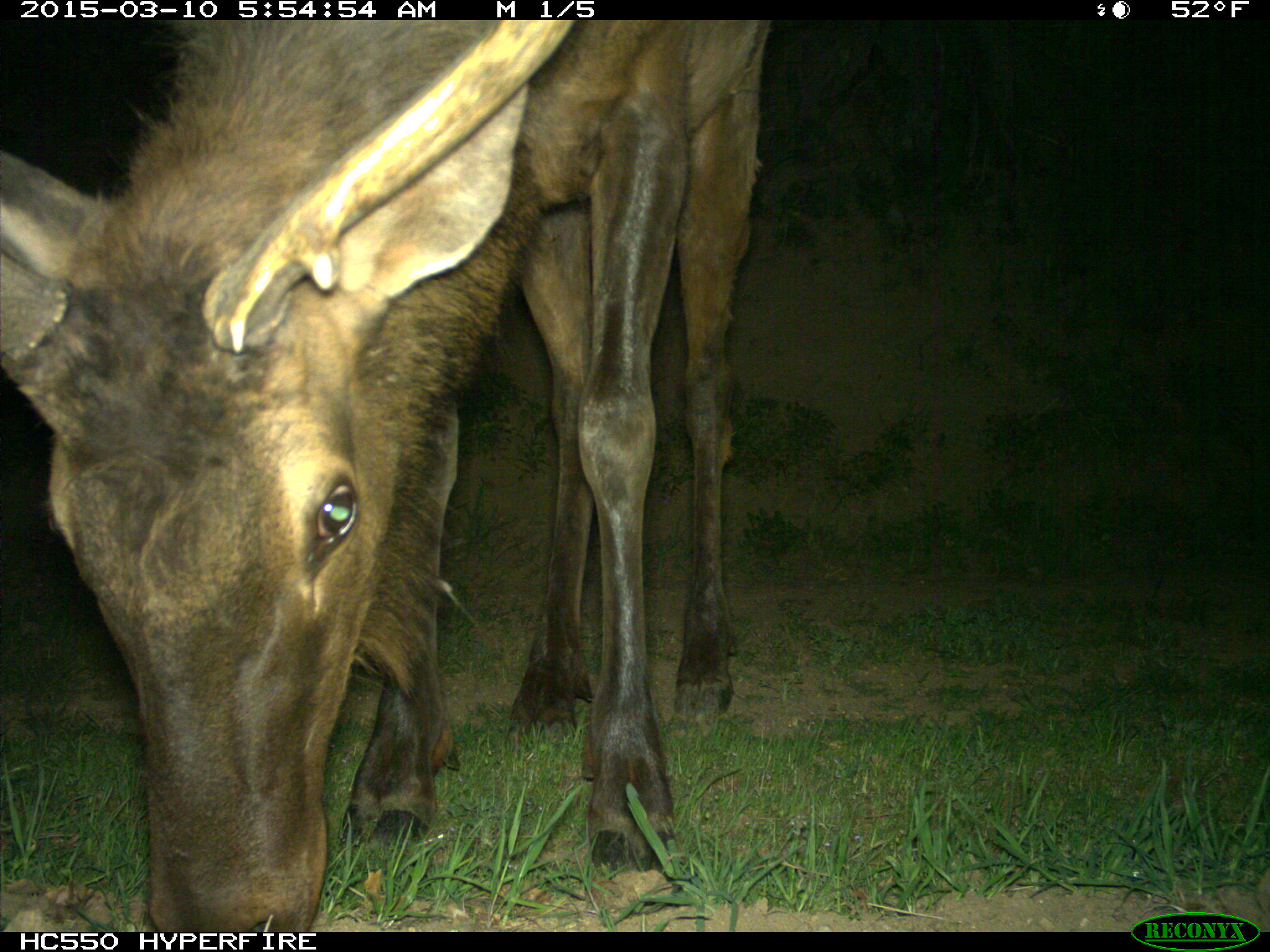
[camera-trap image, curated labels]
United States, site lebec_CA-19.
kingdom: Animalia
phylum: Chordata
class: Mammalia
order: Artiodactyla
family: Cervidae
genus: Cervus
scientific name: Cervus canadensis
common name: elk